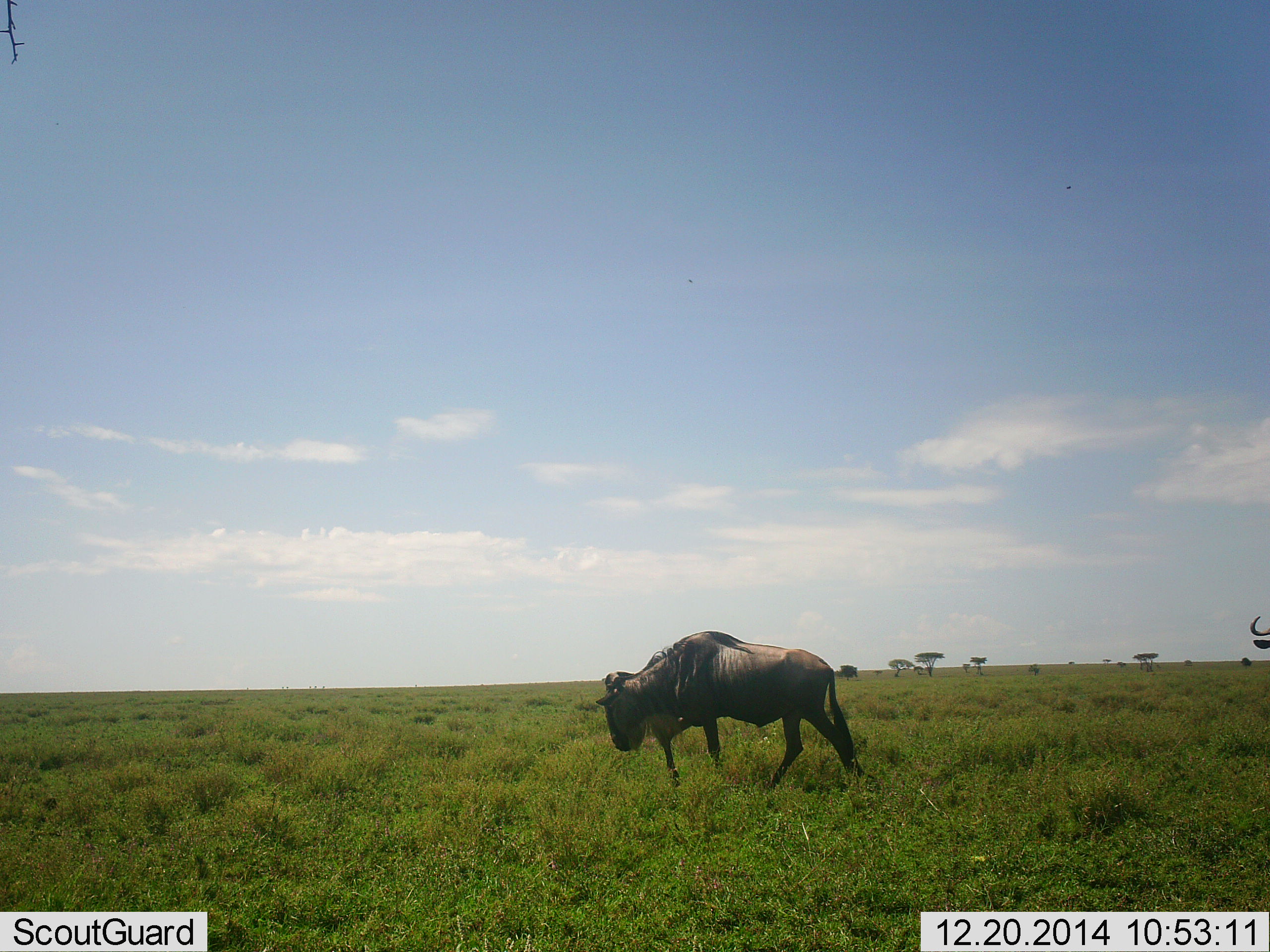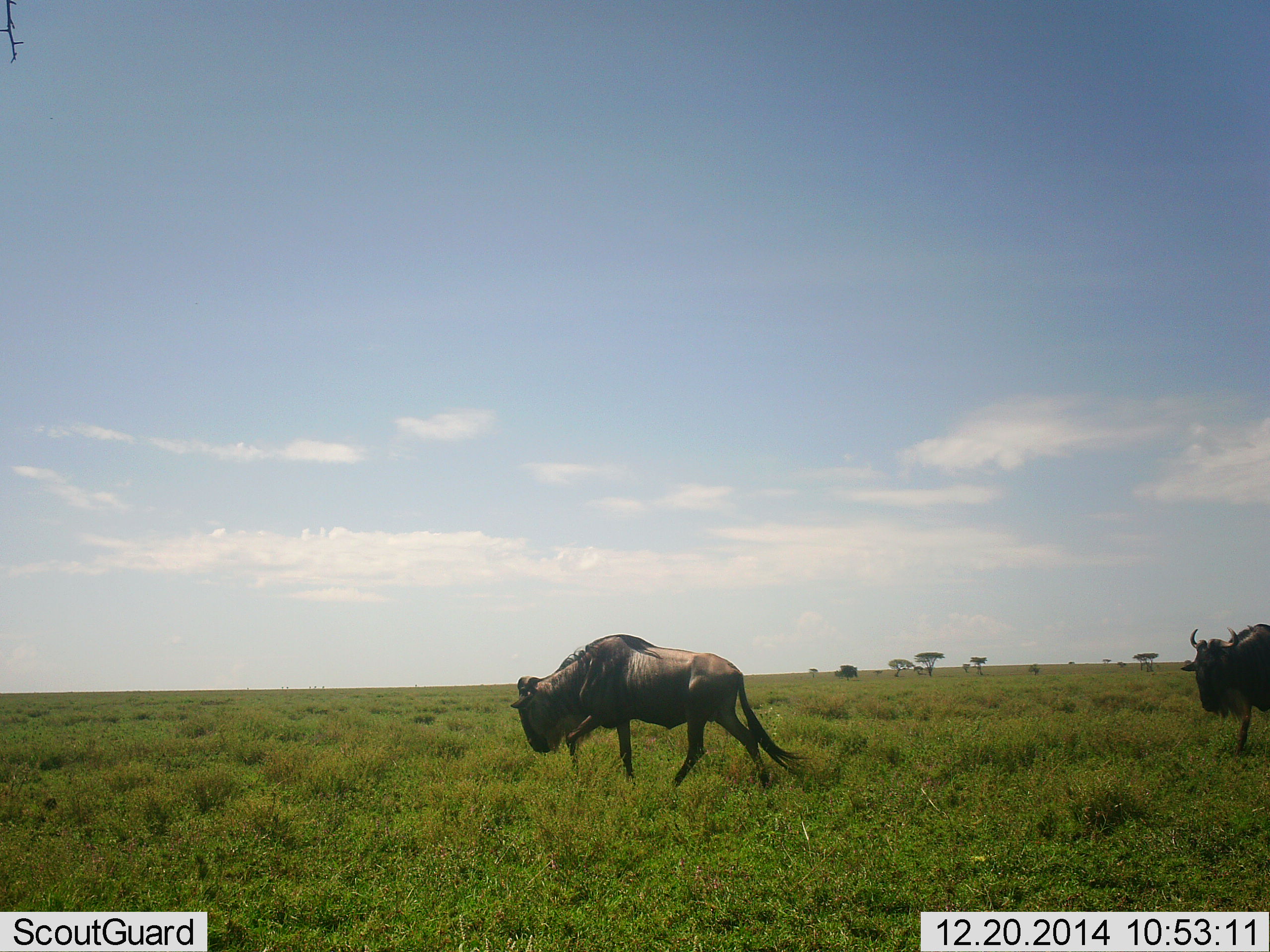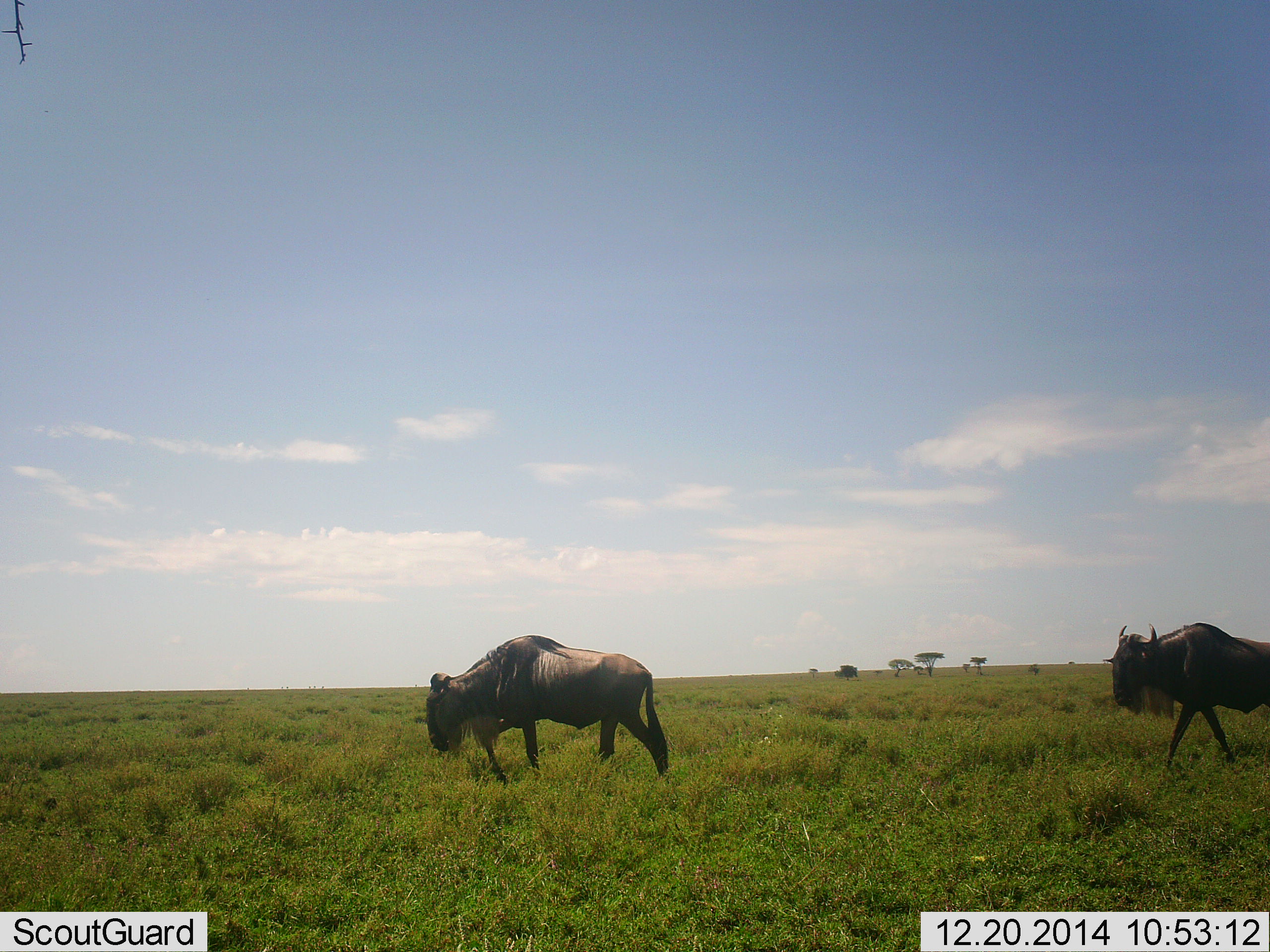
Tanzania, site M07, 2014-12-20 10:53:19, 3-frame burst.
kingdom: Animalia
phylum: Chordata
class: Mammalia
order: Artiodactyla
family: Bovidae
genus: Connochaetes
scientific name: Connochaetes taurinus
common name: blue wildebeest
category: wildebeest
Wildebeest (blue wildebeest) (Connochaetes taurinus), count 2. Behavior (volunteer vote fractions): standing 0%, resting 0%, moving 100%, interacting 0%. Young present (vote fraction): 0%. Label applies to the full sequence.